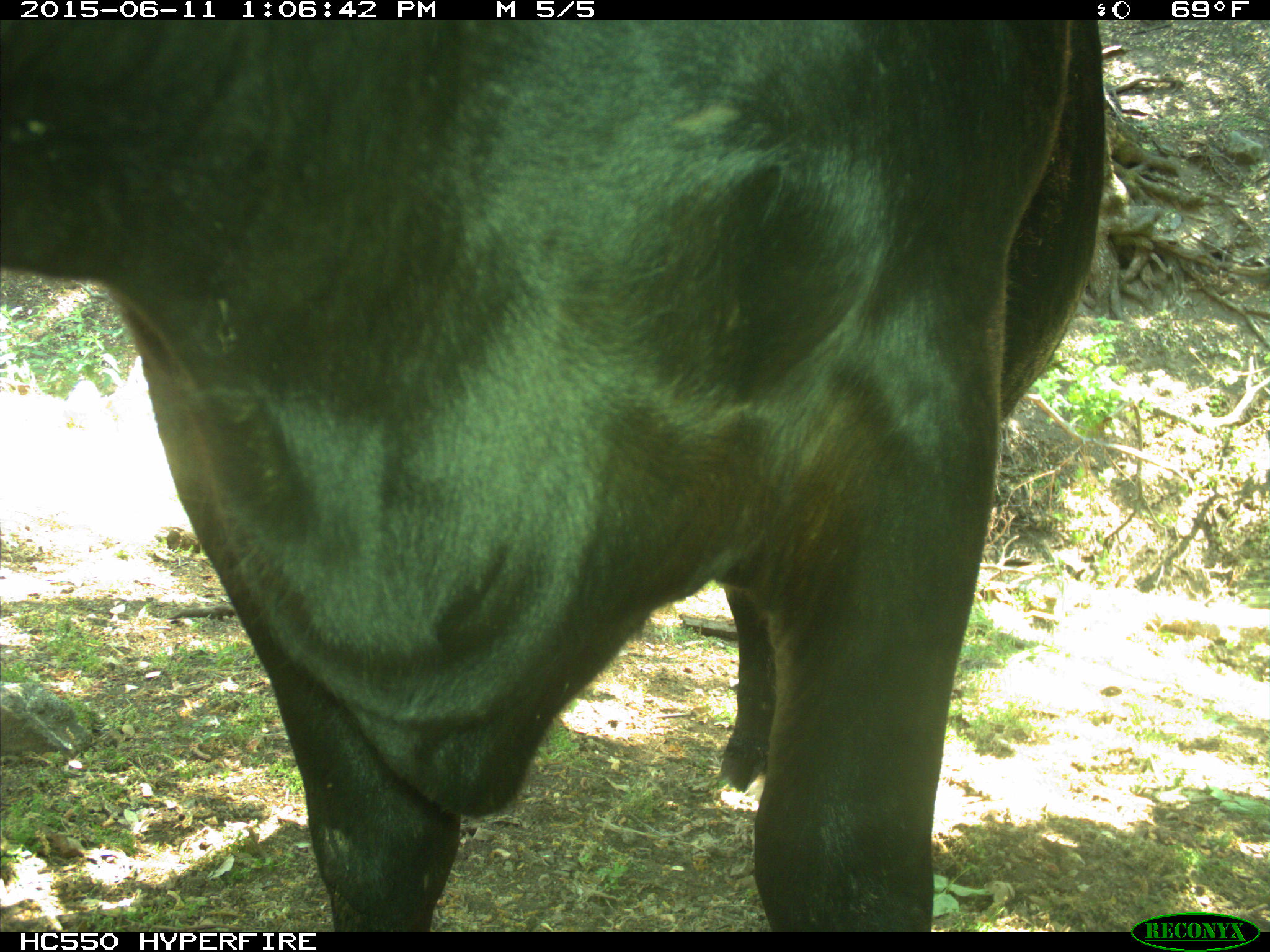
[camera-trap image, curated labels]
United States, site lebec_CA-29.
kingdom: Animalia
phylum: Chordata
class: Mammalia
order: Artiodactyla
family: Bovidae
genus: Bos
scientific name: Bos taurus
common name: domestic cow